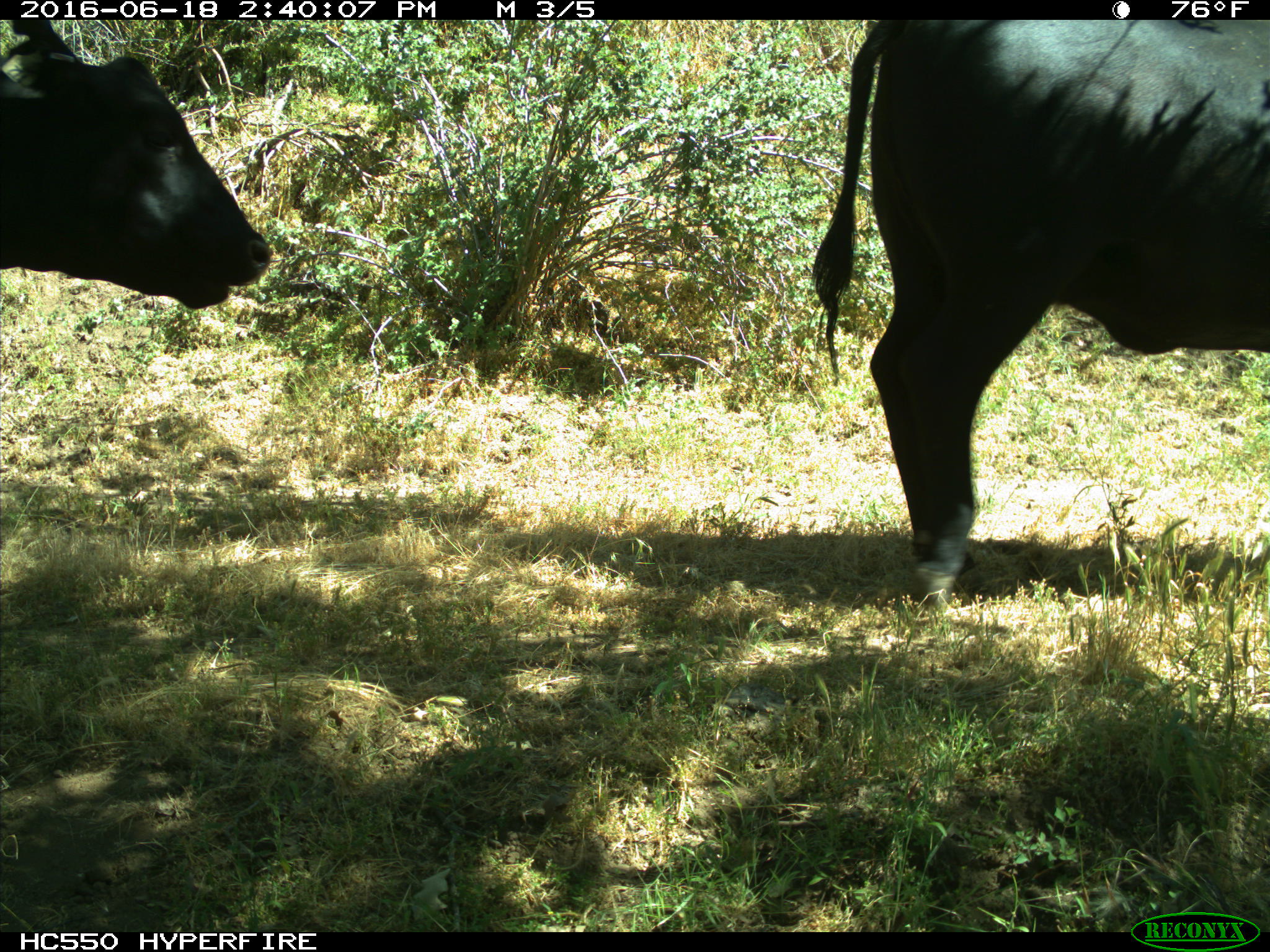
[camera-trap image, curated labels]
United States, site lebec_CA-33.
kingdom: Animalia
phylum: Chordata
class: Mammalia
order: Artiodactyla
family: Bovidae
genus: Bos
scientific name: Bos taurus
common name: domestic cow